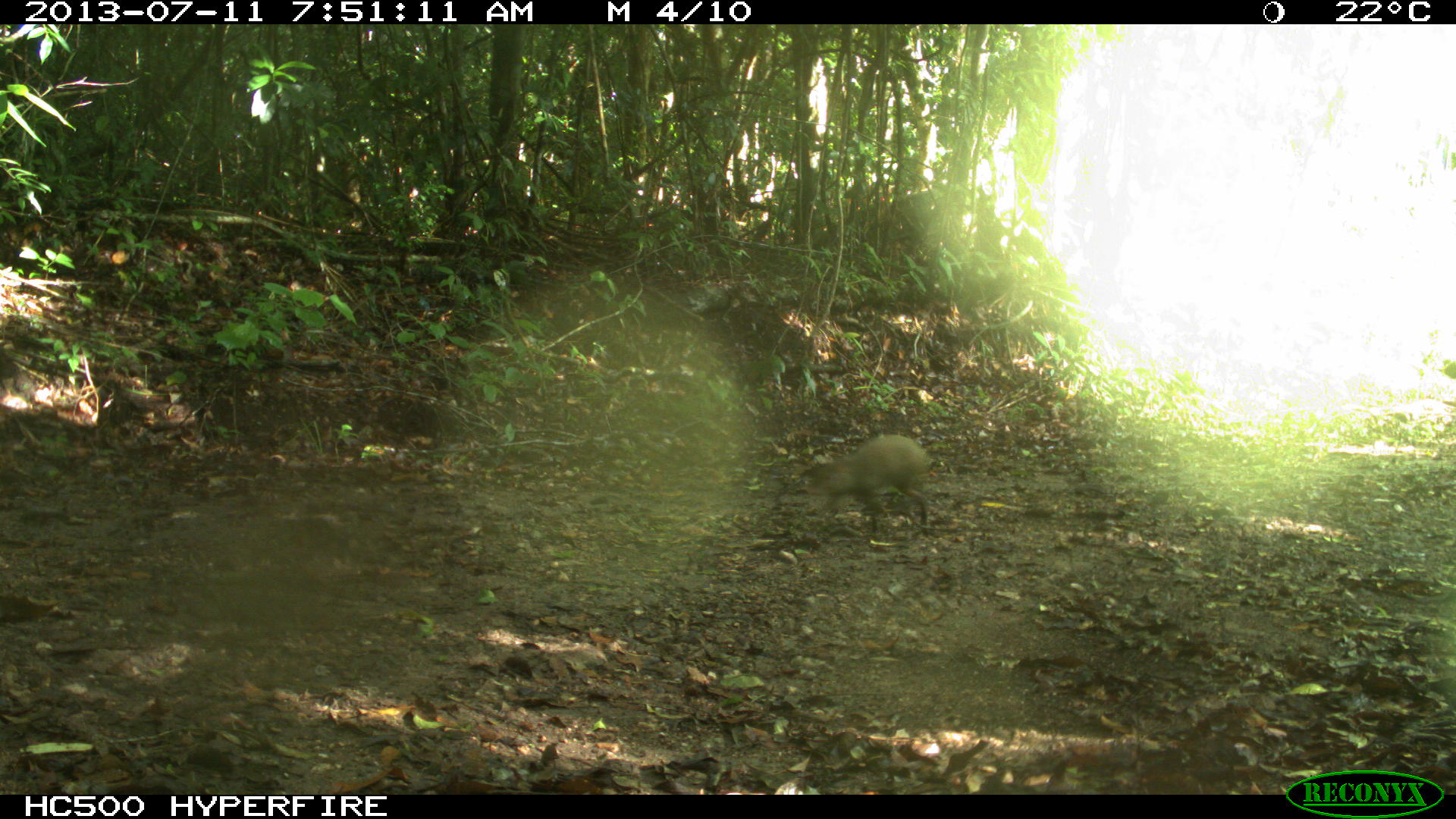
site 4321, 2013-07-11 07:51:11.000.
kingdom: Animalia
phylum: Chordata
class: Mammalia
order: Rodentia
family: Dasyproctidae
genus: Dasyprocta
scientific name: Dasyprocta punctata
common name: central american agouti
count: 1